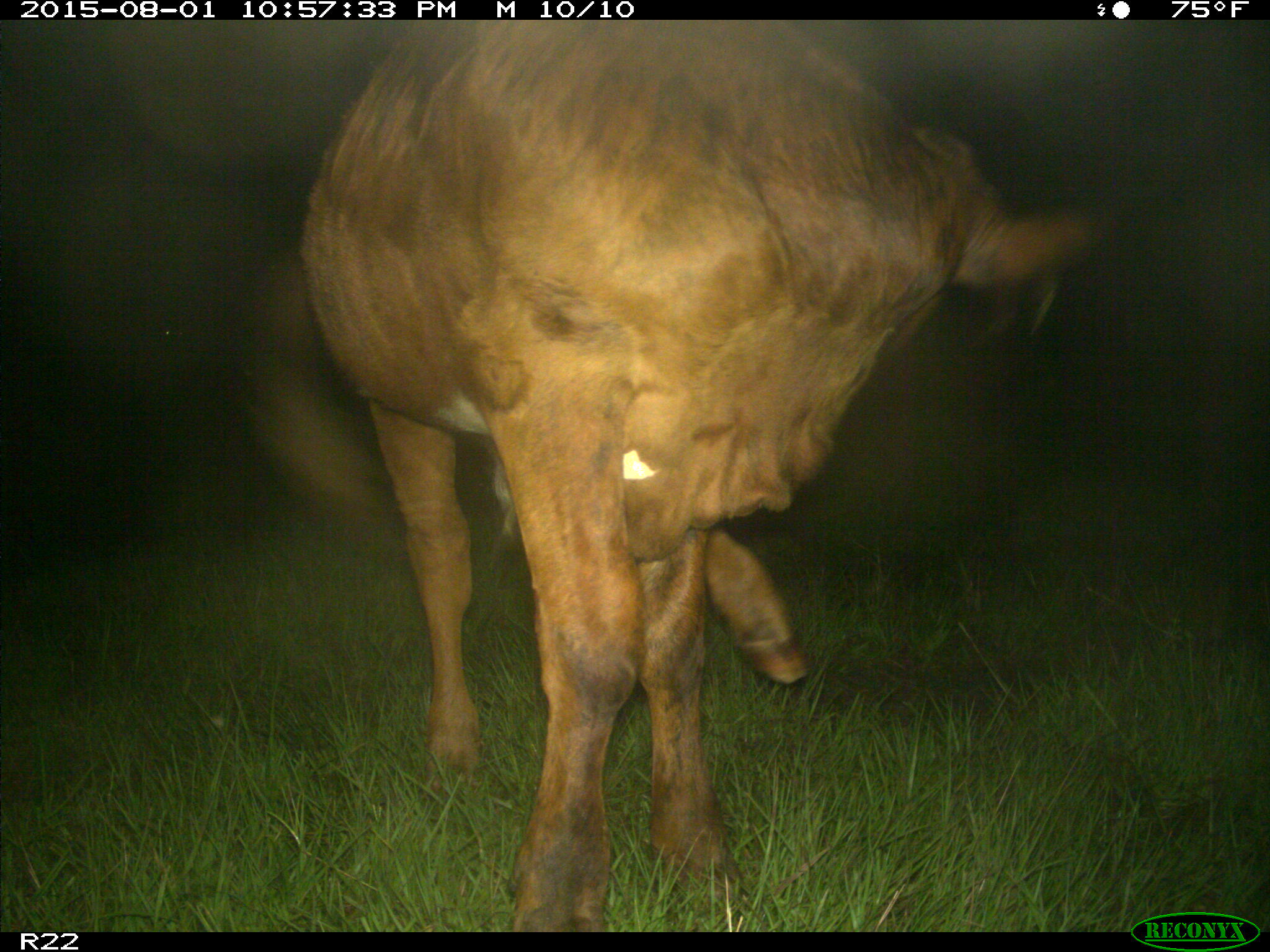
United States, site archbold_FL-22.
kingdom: Animalia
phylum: Chordata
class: Mammalia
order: Artiodactyla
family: Bovidae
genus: Bos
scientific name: Bos taurus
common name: domestic cow